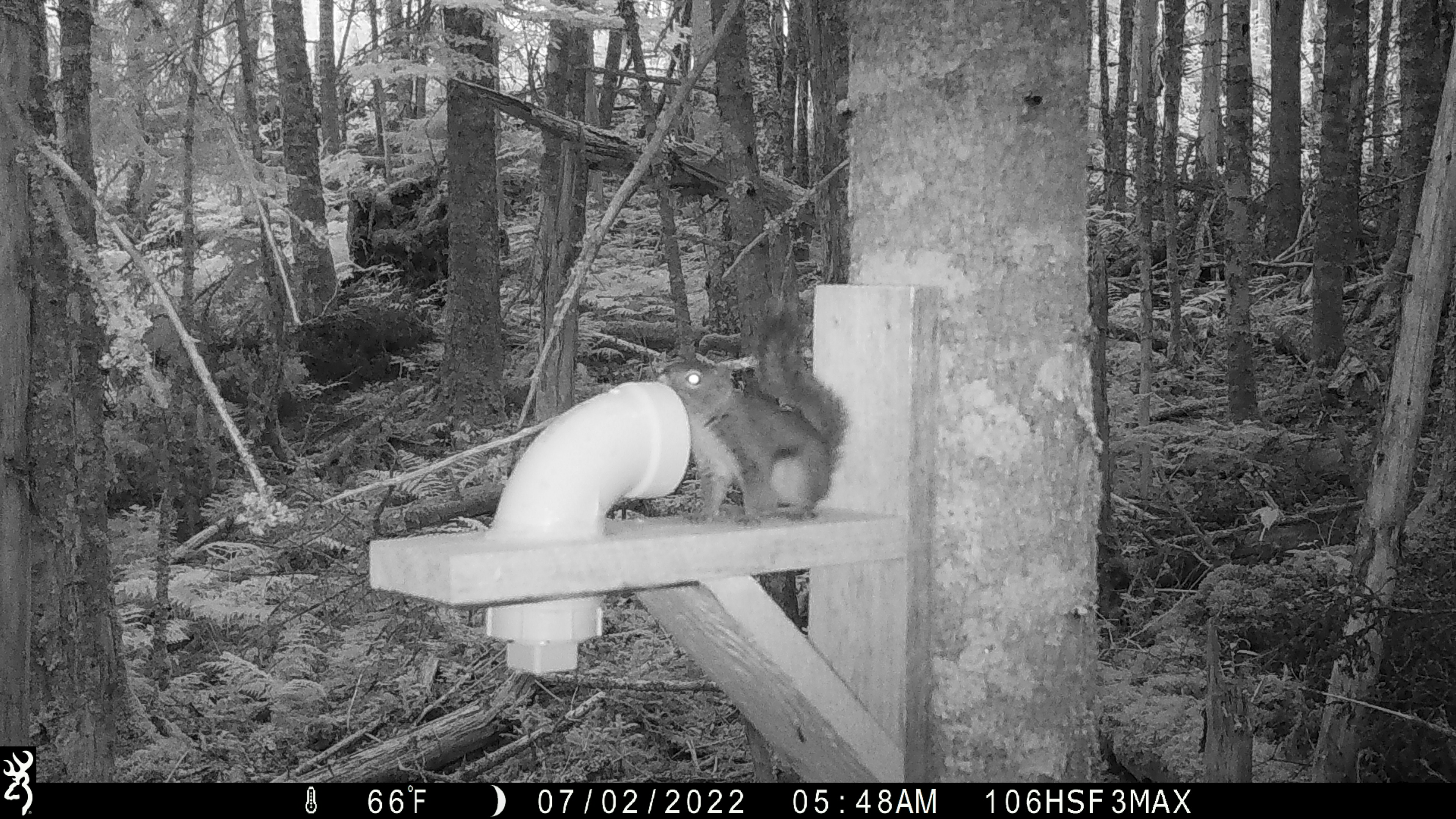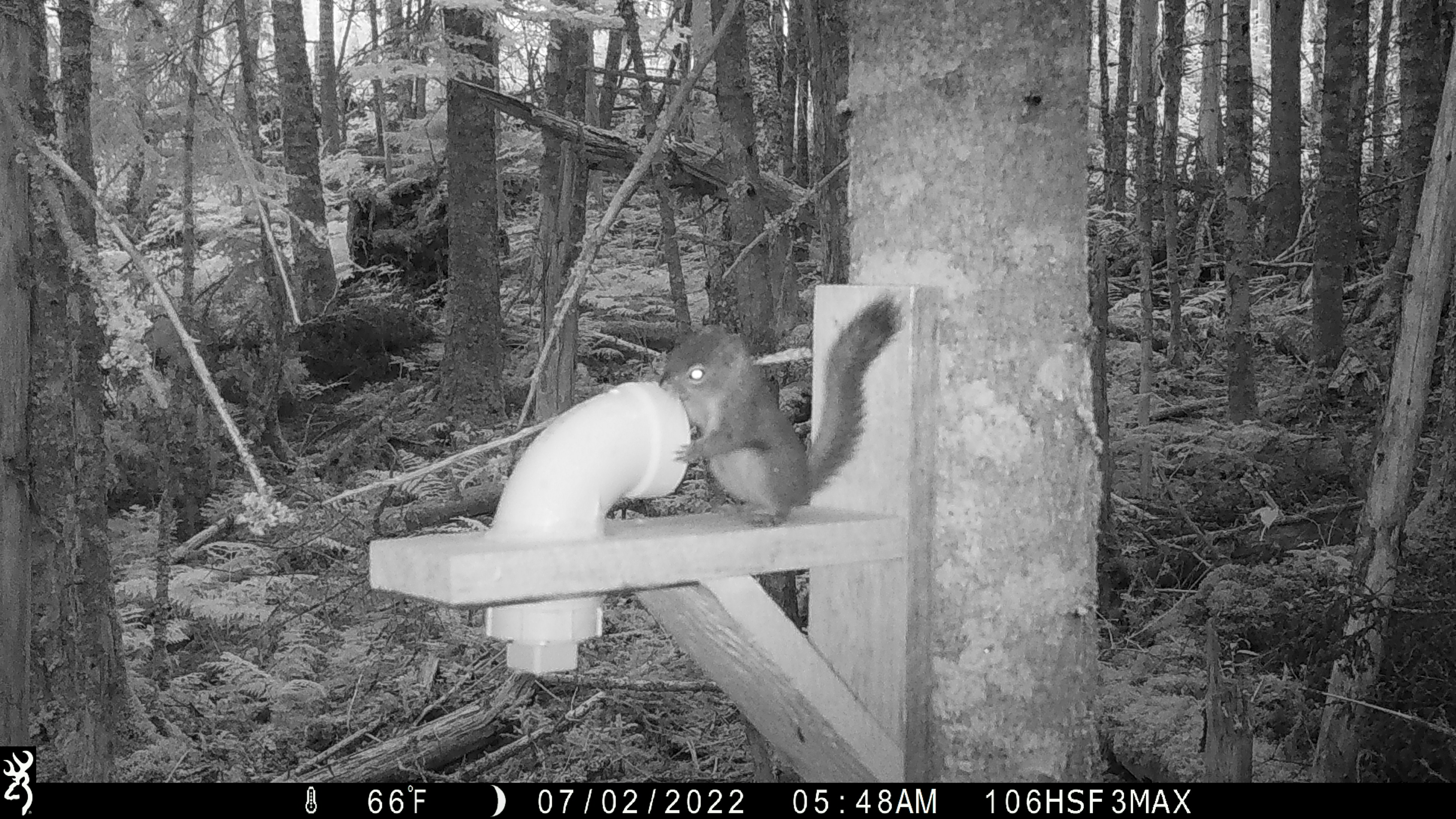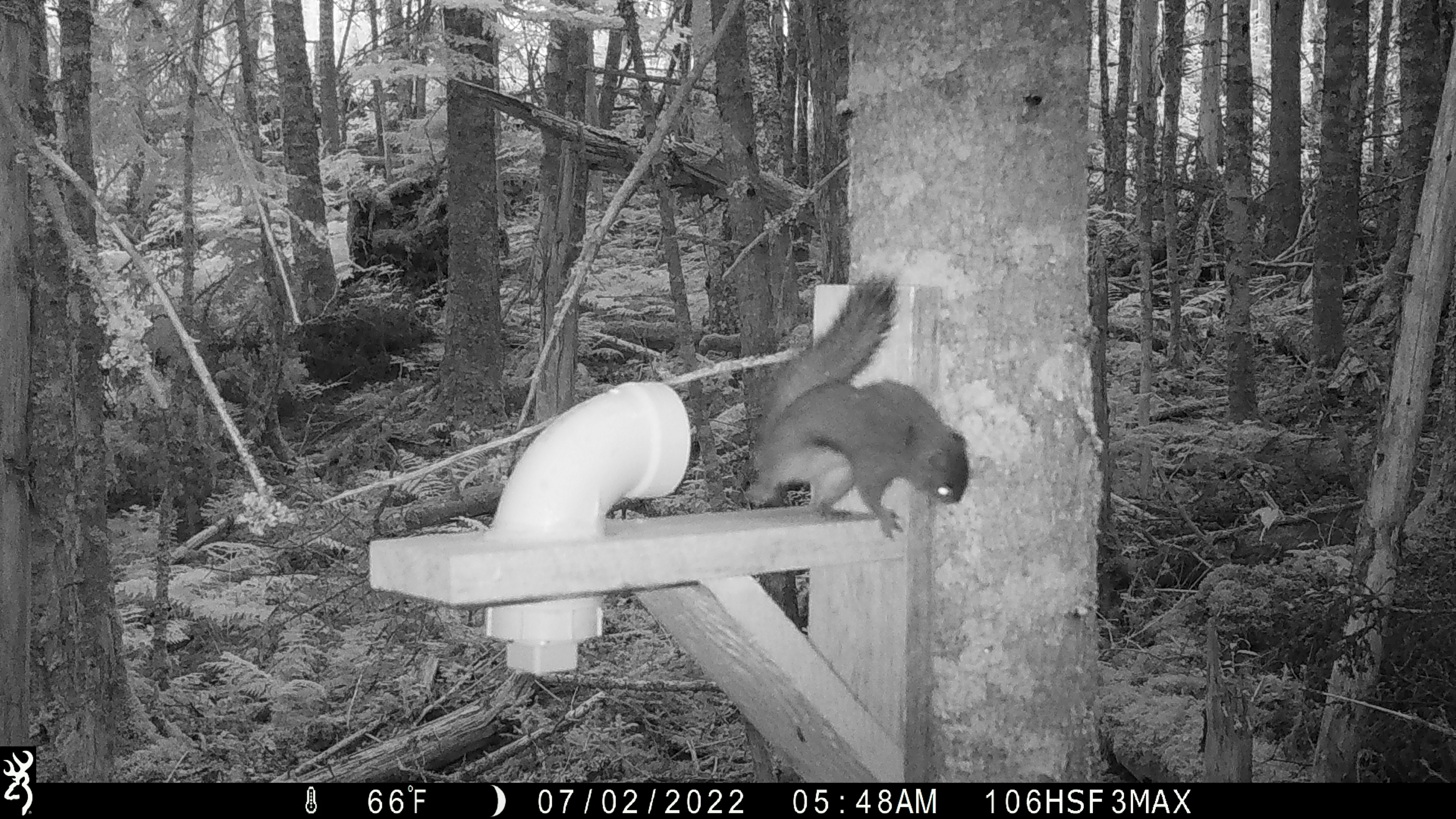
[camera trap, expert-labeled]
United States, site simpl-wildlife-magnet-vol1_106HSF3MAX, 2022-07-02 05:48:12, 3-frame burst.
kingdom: Animalia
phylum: Chordata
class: Mammalia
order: Rodentia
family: Sciuridae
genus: Tamiasciurus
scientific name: Tamiasciurus hudsonicus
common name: red squirrel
Red squirrel (Tamiasciurus hudsonicus).